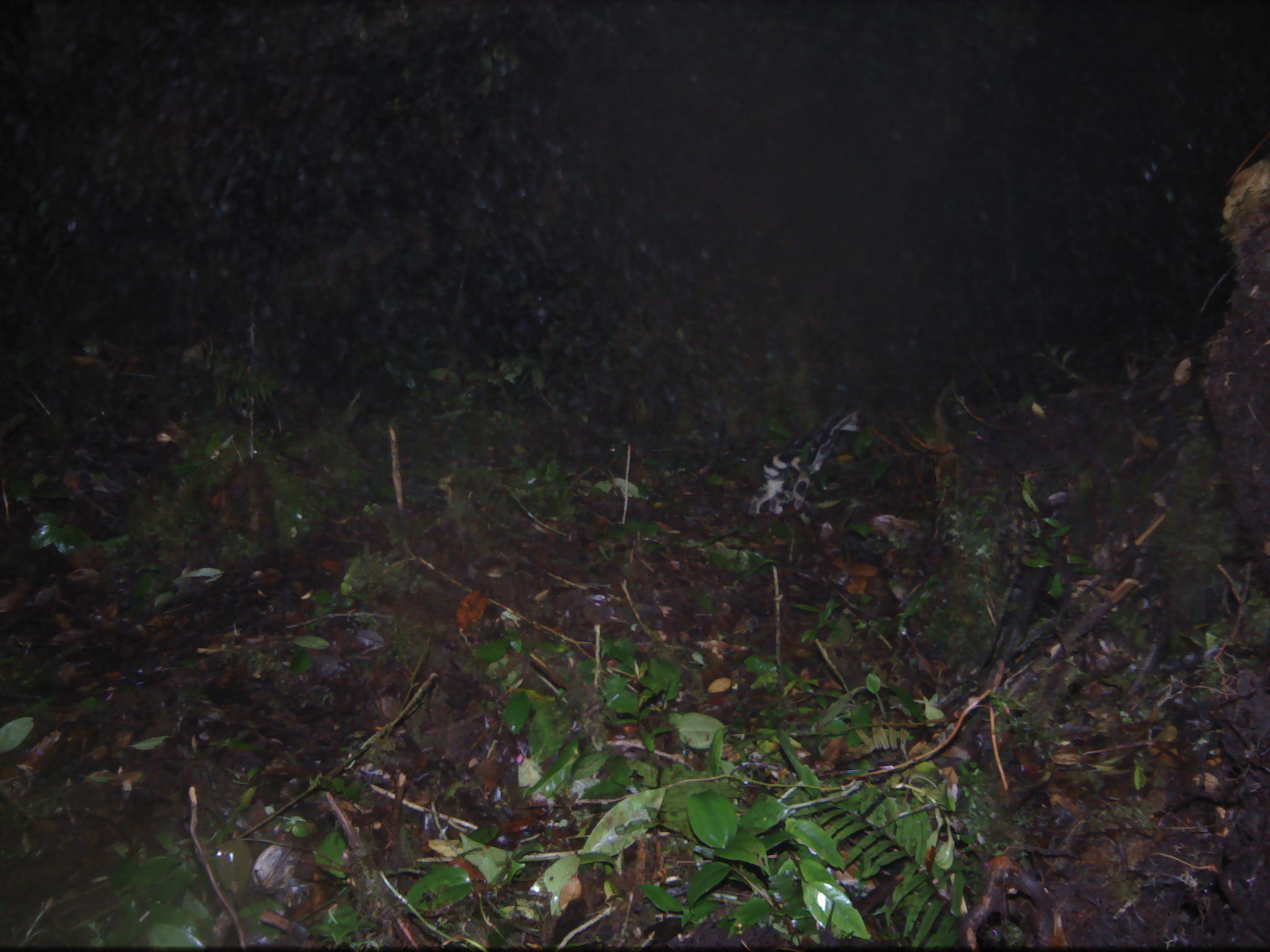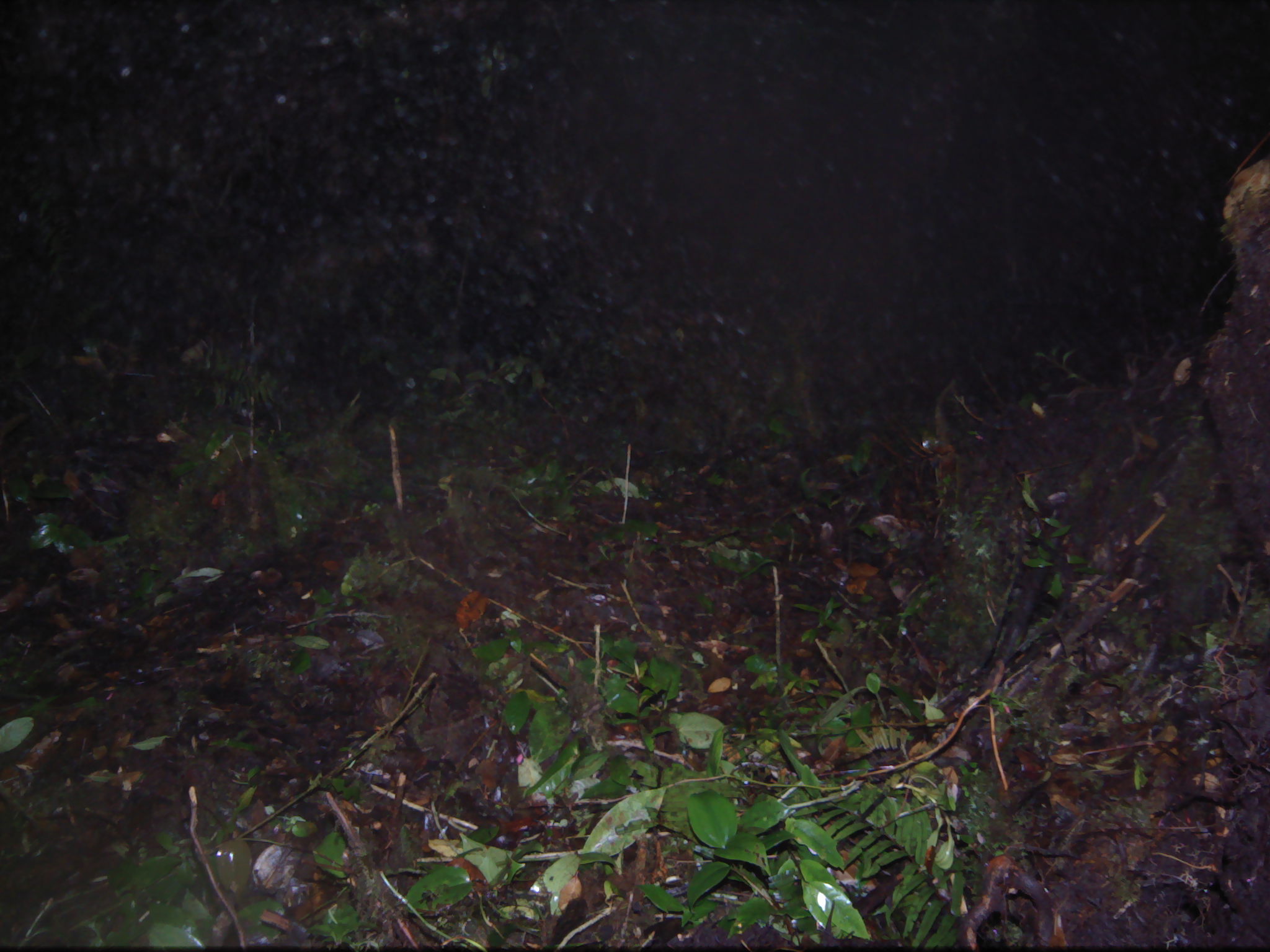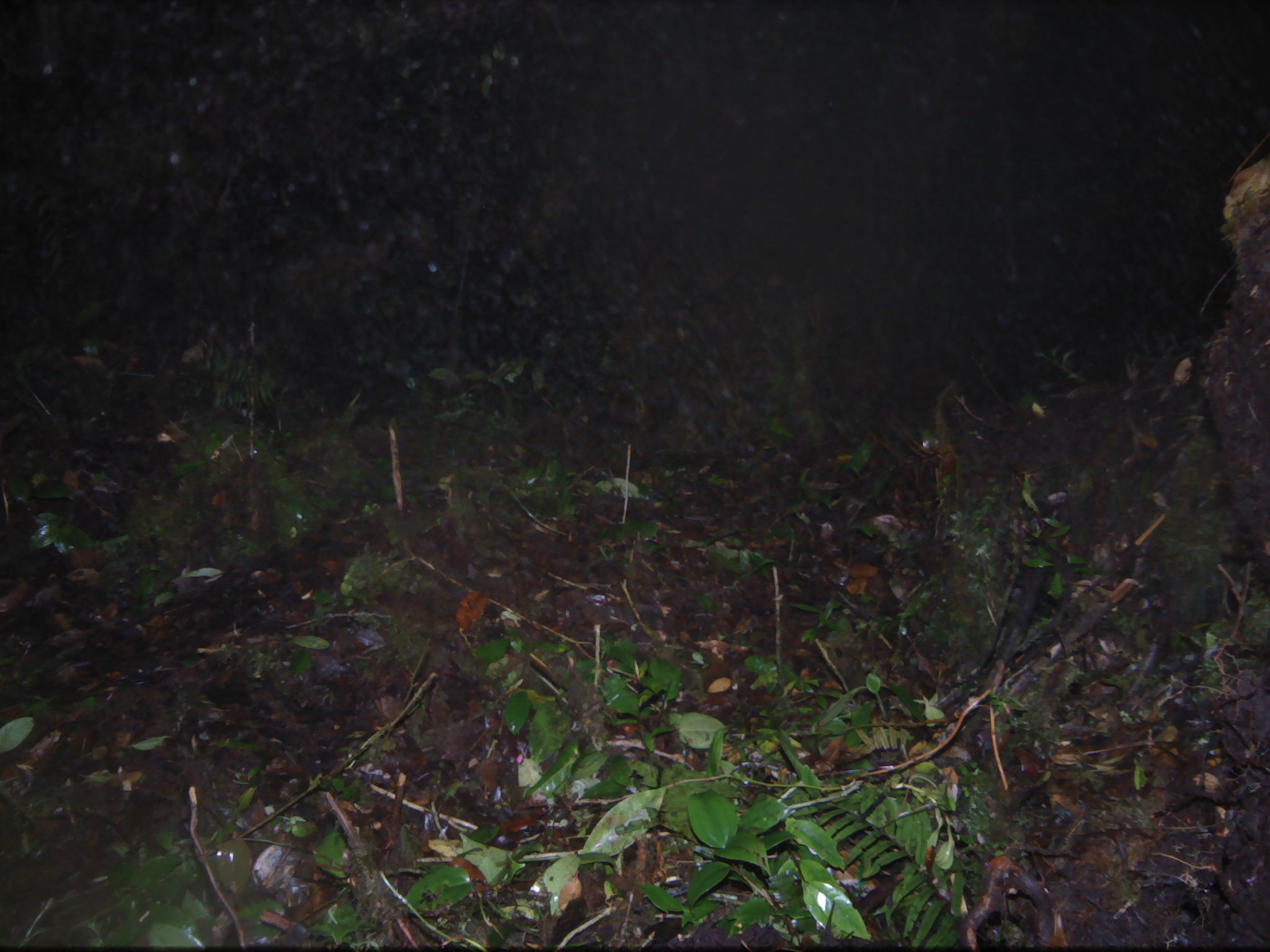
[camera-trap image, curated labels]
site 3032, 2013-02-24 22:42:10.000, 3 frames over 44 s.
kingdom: Animalia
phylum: Chordata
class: Mammalia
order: Carnivora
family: Prionodontidae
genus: Prionodon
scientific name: Prionodon linsang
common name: banded linsang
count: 1